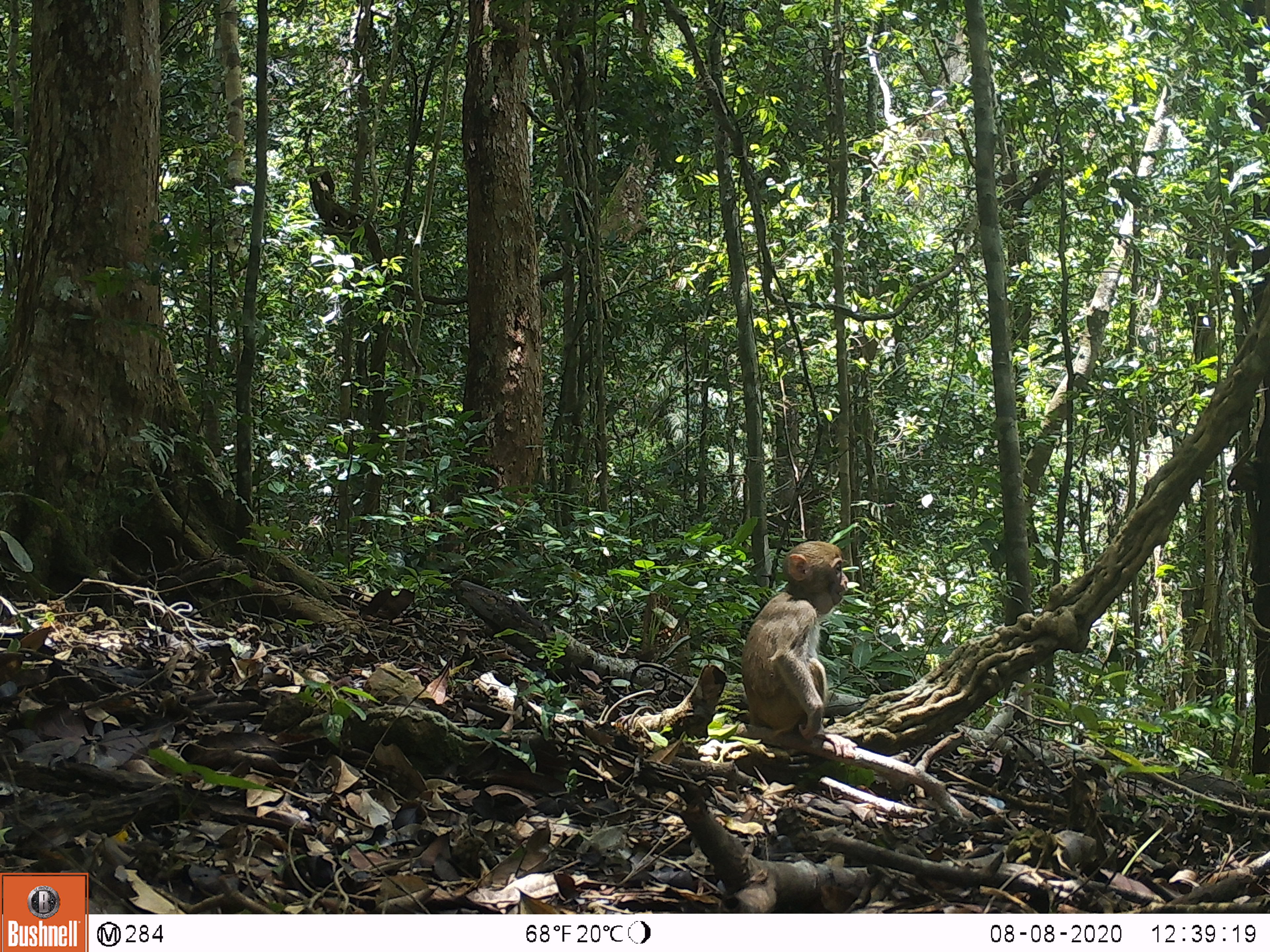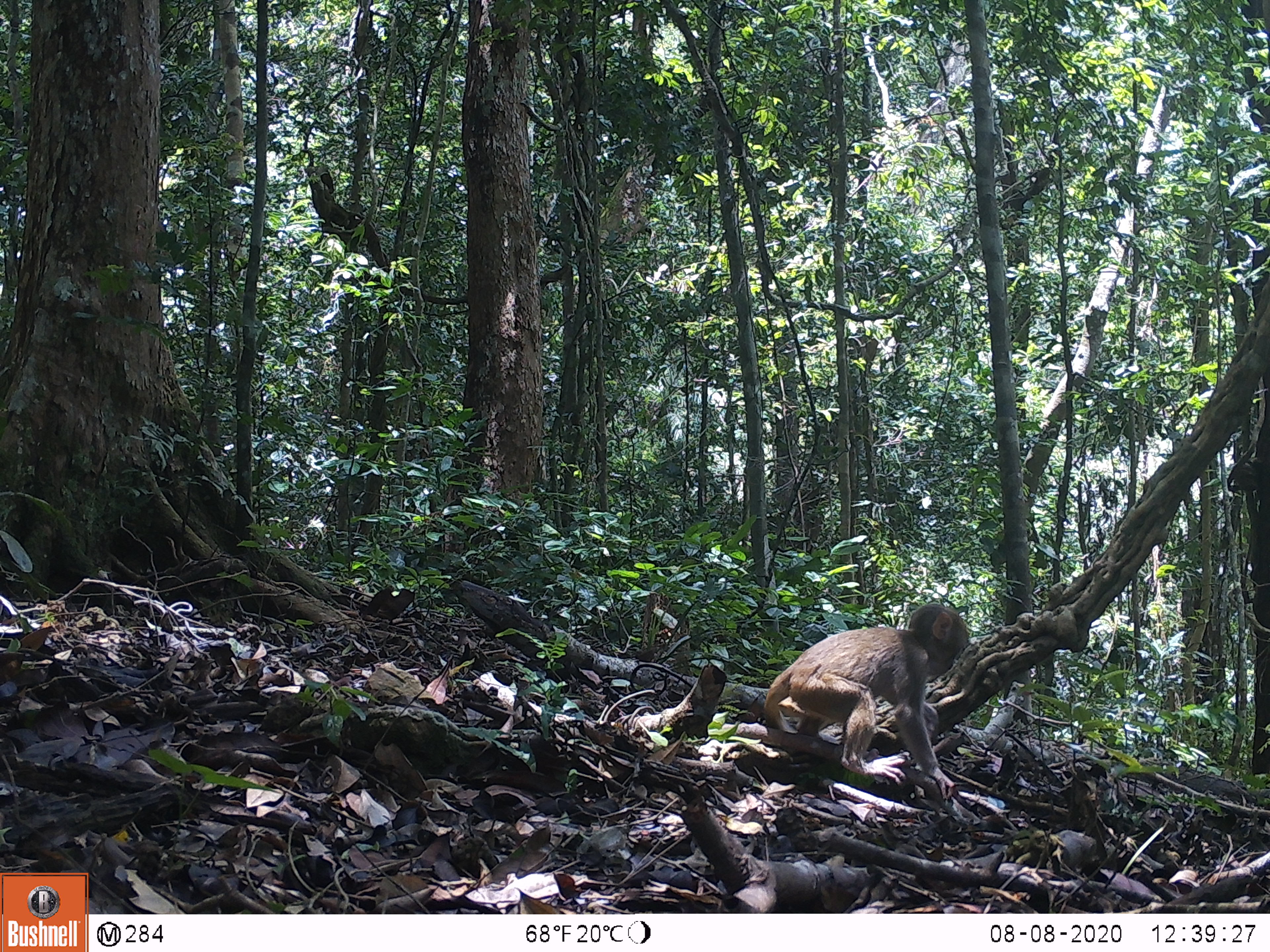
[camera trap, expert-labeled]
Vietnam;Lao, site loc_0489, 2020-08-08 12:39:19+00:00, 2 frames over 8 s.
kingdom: Animalia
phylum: Chordata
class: Mammalia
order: Primates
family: Cercopithecidae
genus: Macaca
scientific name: Macaca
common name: macaques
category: assam or rhesus macaque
Assam or rhesus macaque (macaques) (Macaca). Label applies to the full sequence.